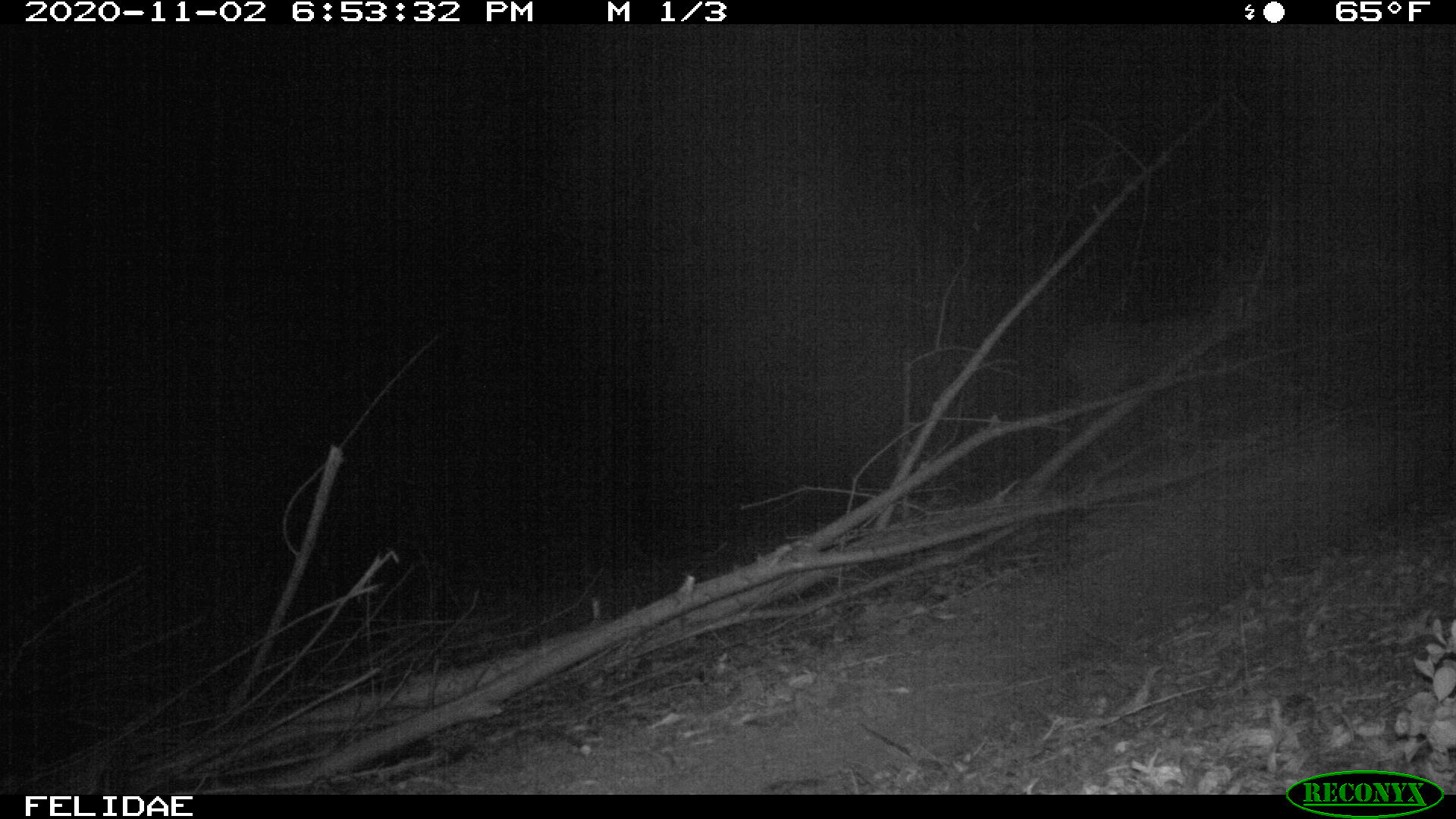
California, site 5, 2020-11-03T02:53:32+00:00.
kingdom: Animalia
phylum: Chordata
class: Mammalia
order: Artiodactyla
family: Cervidae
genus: Odocoileus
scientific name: Odocoileus hemionus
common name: mule deer